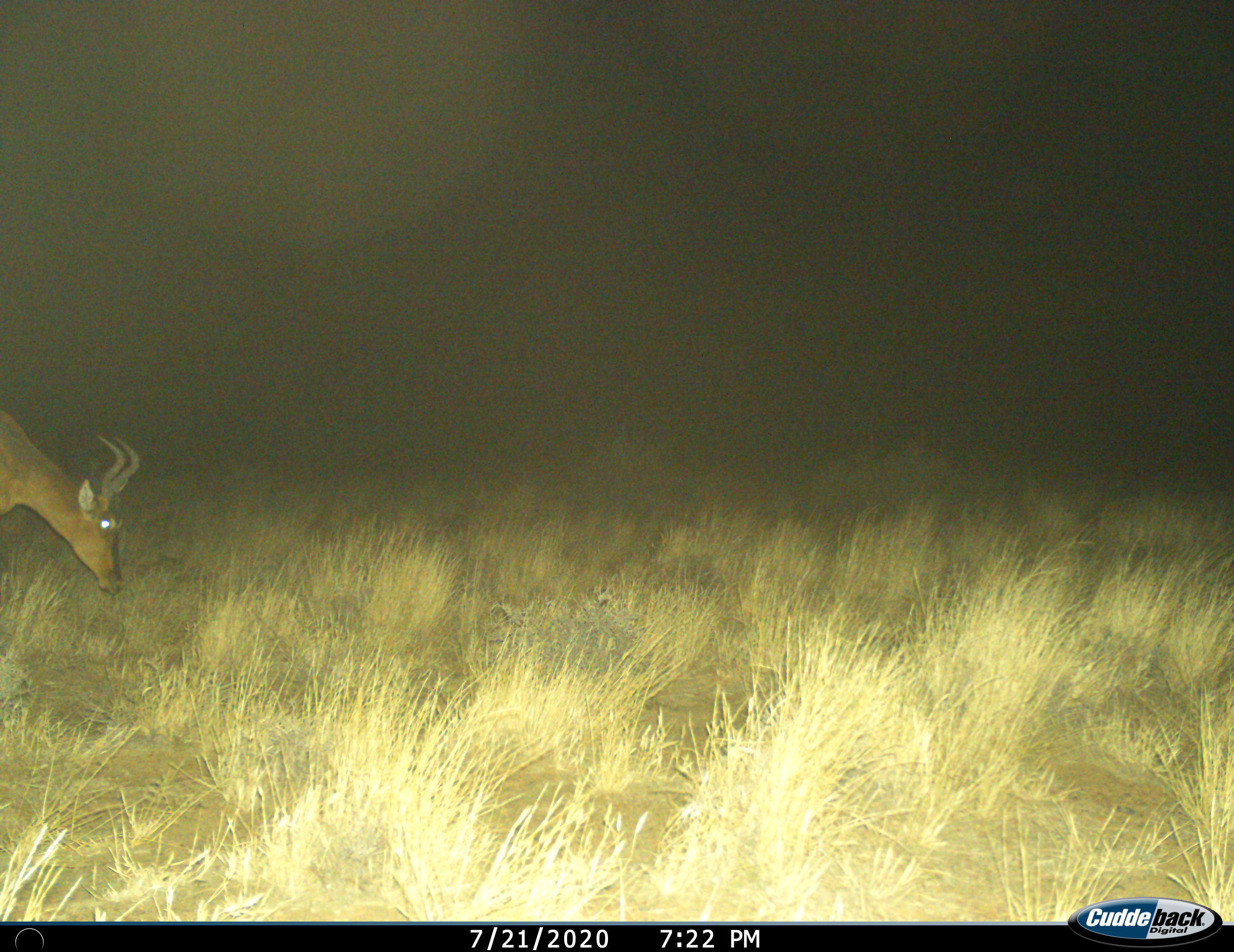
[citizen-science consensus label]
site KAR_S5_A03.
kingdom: Animalia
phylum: Chordata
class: Mammalia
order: Artiodactyla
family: Bovidae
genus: Alcelaphus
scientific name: Alcelaphus buselaphus caama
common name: red hartebeest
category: hartebeestred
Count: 1.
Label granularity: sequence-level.